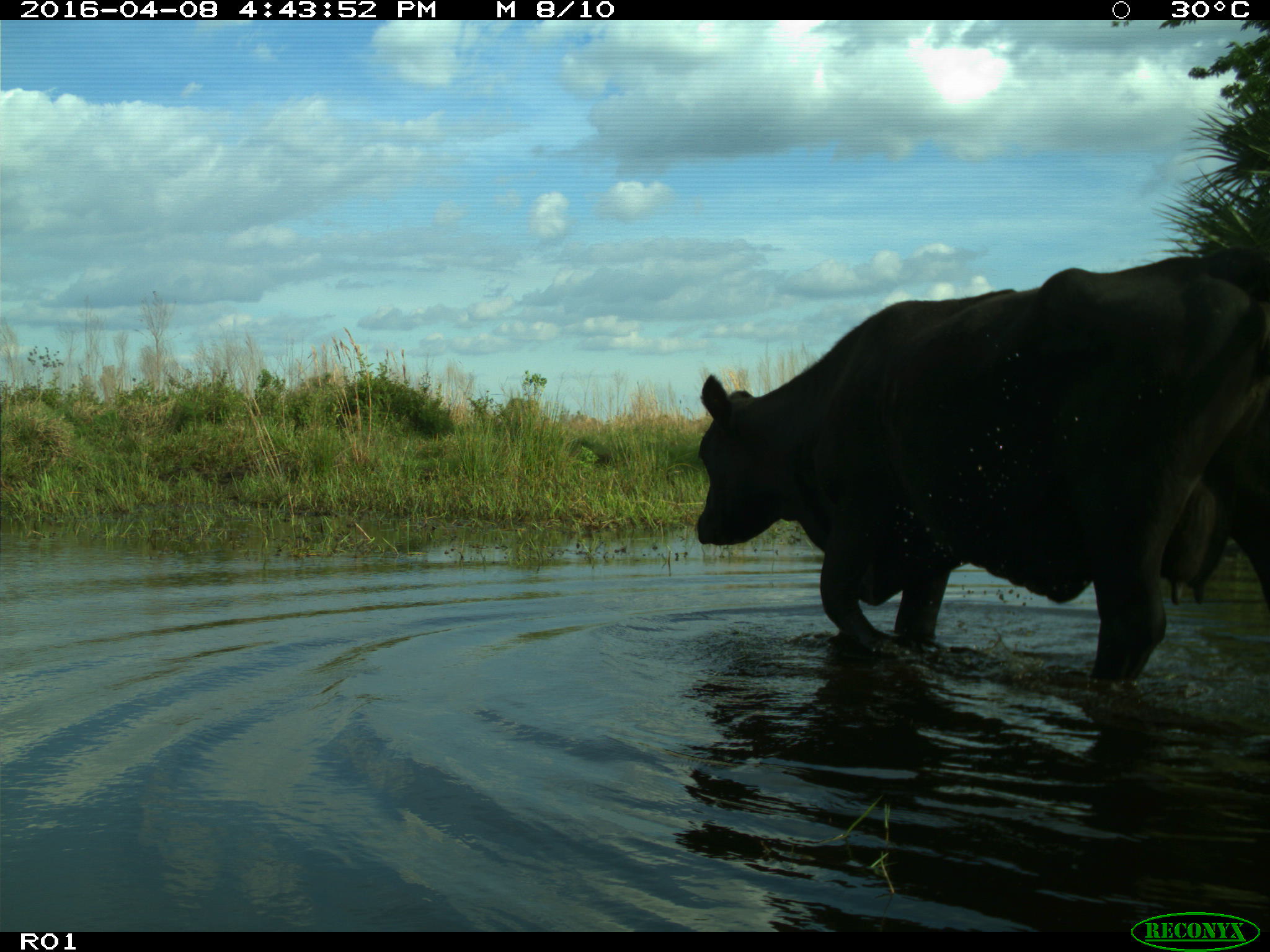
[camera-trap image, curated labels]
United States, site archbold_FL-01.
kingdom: Animalia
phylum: Chordata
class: Mammalia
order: Artiodactyla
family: Bovidae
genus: Bos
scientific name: Bos taurus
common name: domestic cow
Bos taurus (domestic cow).